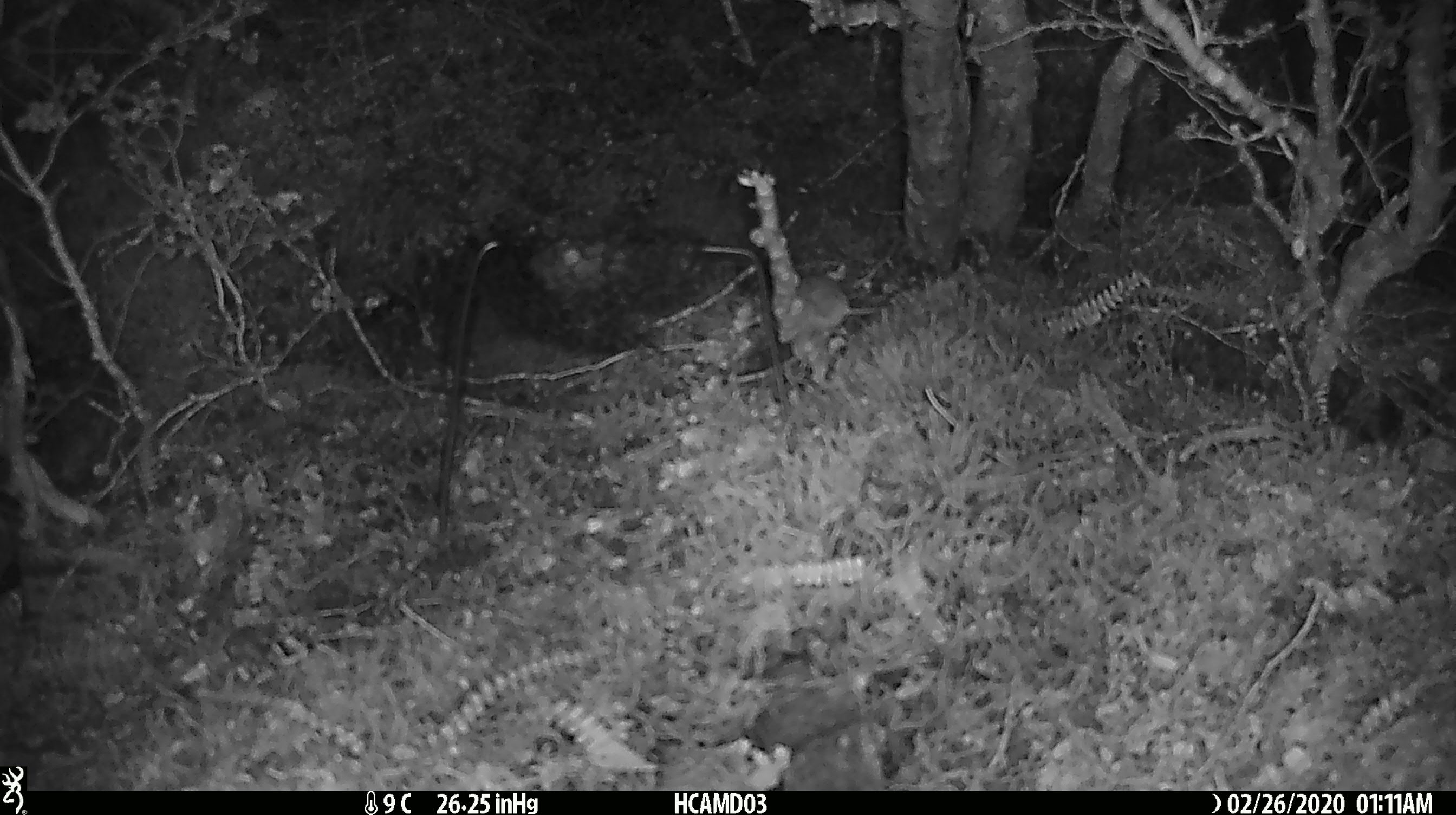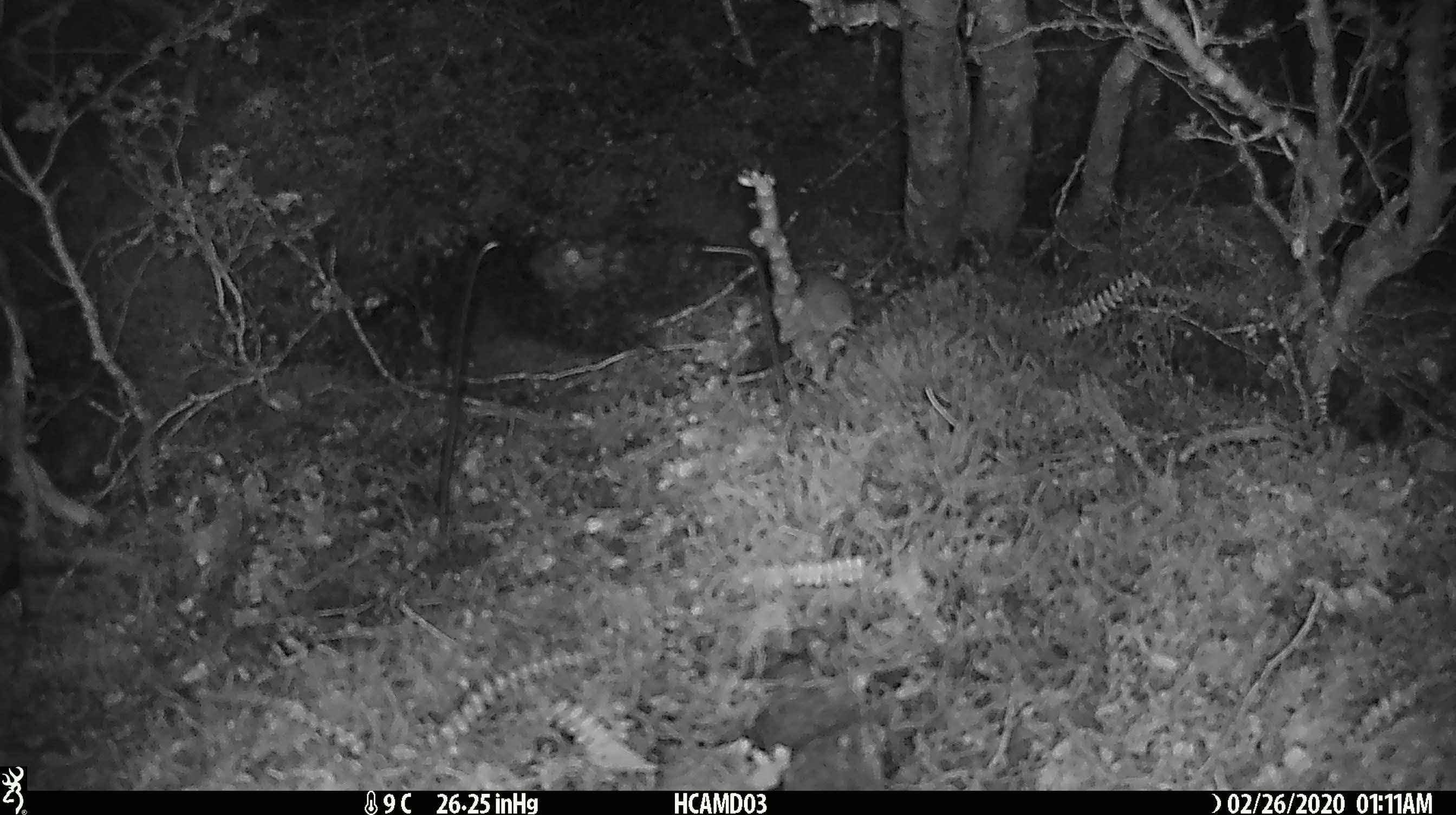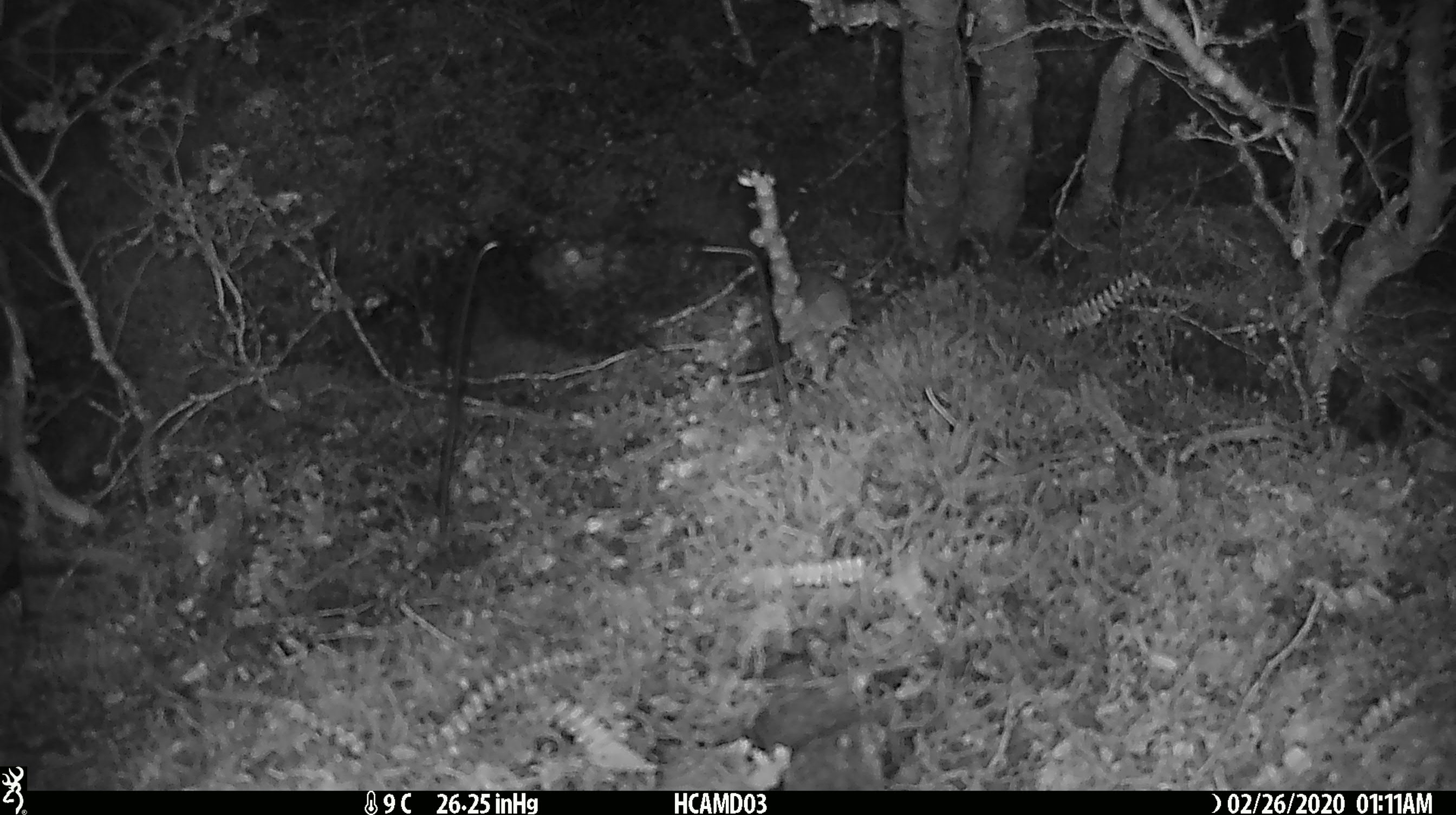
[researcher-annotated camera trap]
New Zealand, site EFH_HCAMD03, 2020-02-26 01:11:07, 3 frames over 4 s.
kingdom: Animalia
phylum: Chordata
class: Mammalia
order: Rodentia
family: Muridae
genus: Mus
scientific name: Mus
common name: mouse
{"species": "mouse (Mus)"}